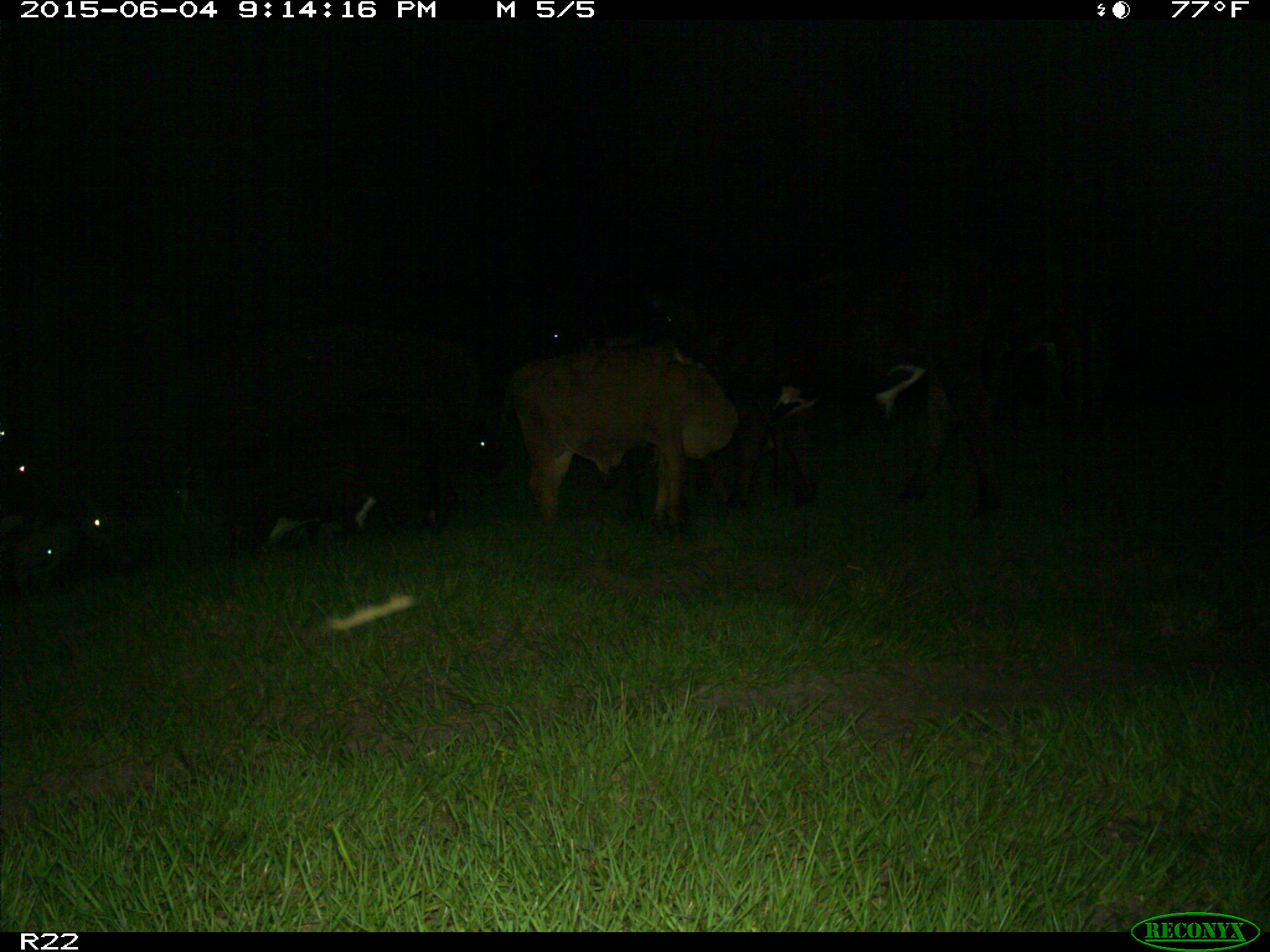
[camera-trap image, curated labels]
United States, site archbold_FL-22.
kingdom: Animalia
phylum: Chordata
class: Mammalia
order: Artiodactyla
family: Bovidae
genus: Bos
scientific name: Bos taurus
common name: domestic cow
Bos taurus (domestic cow).